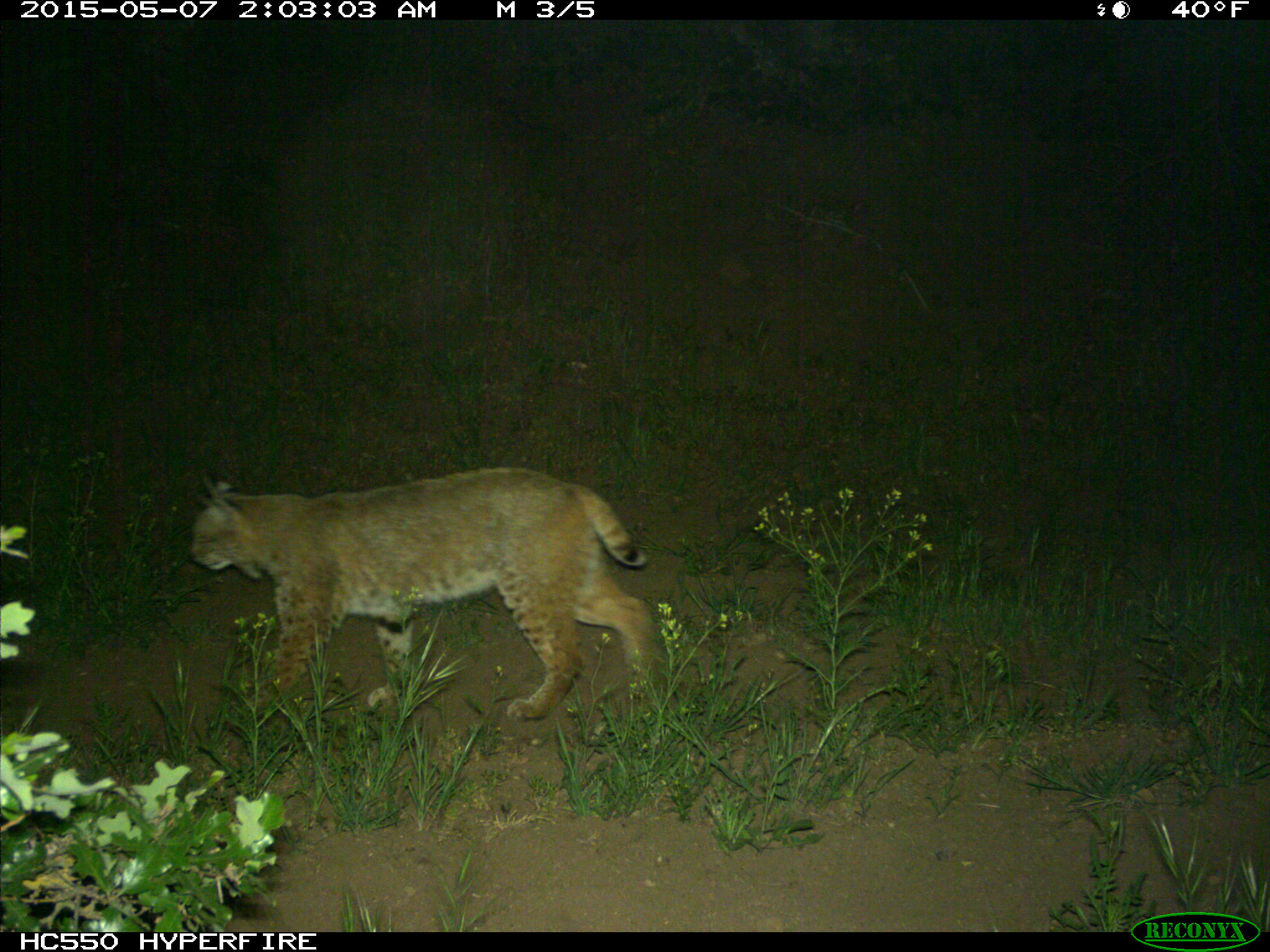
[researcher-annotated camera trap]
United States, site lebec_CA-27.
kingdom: Animalia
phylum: Chordata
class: Mammalia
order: Carnivora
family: Felidae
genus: Lynx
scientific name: Lynx rufus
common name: bobcat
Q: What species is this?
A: Lynx rufus (bobcat).